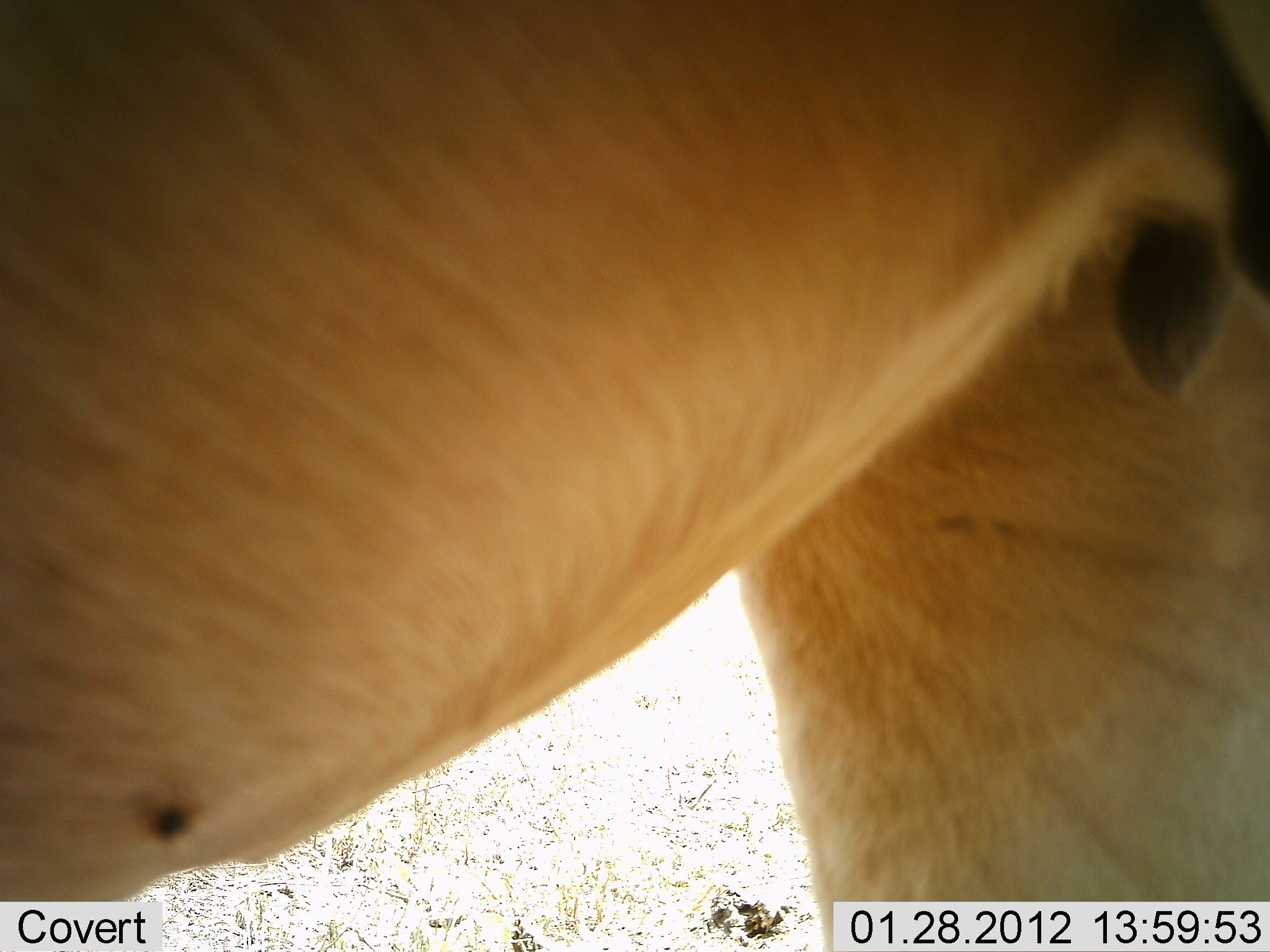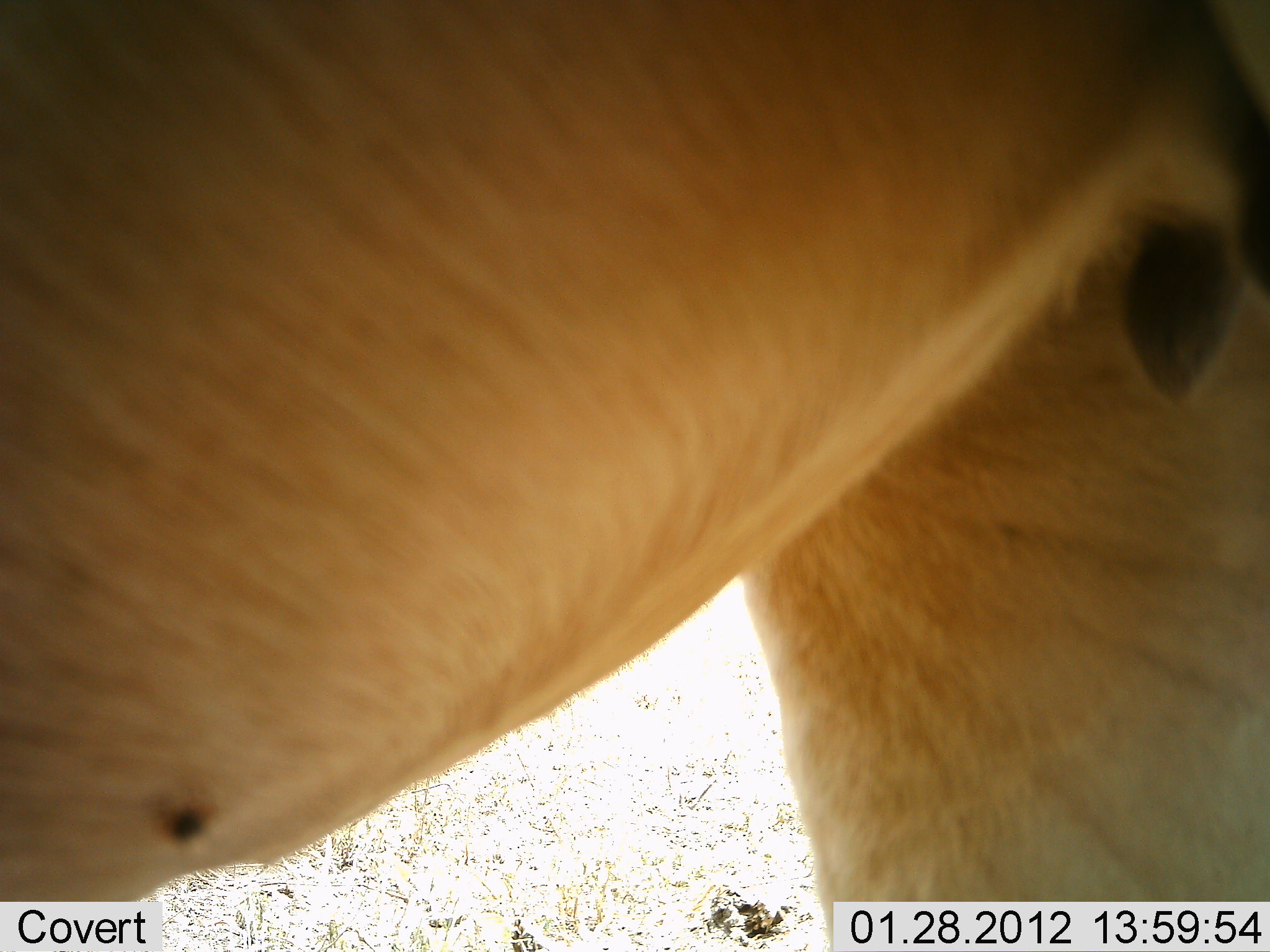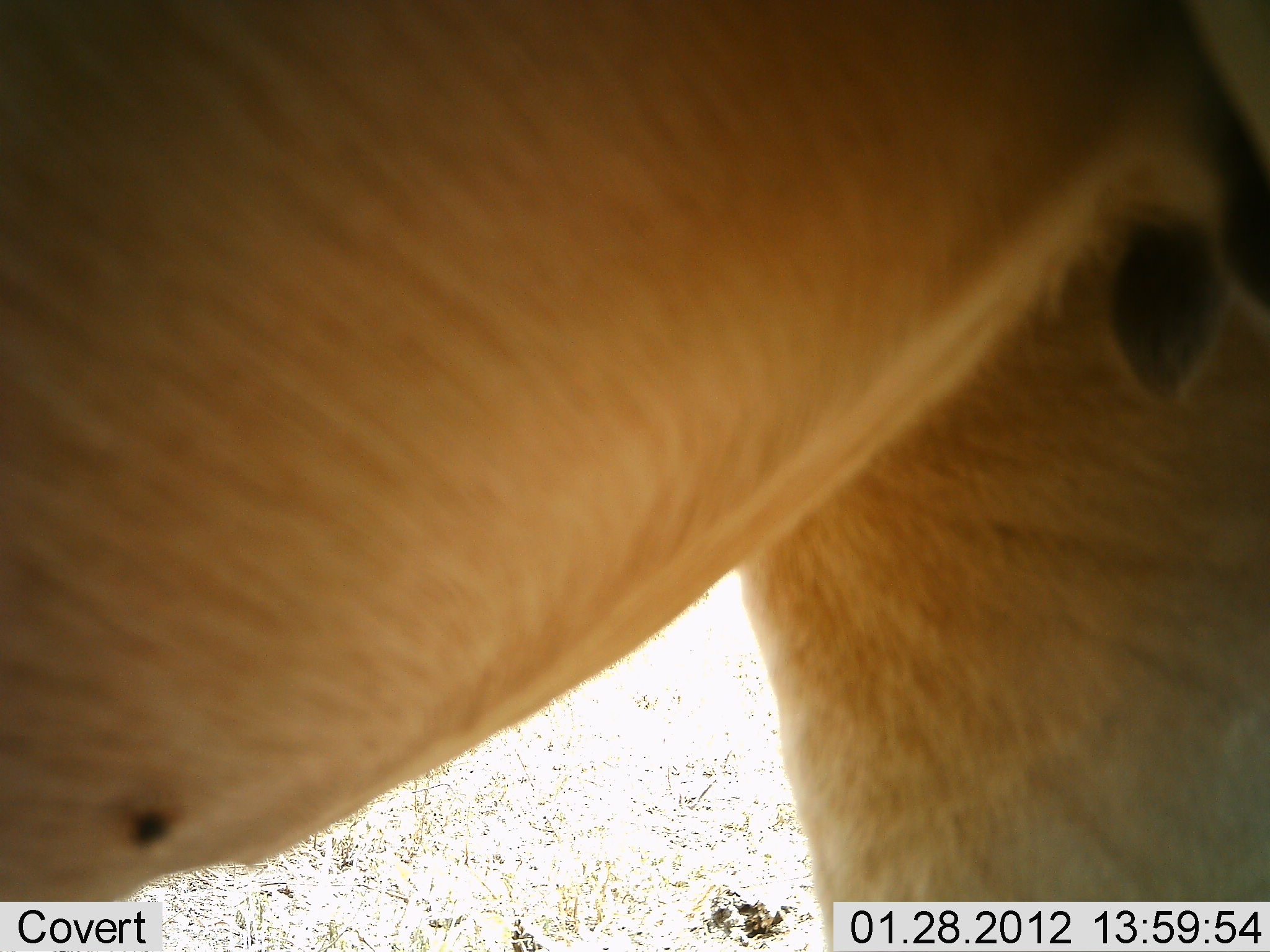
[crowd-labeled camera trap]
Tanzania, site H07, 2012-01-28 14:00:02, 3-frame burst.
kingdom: Animalia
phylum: Chordata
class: Mammalia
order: Artiodactyla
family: Bovidae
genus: Alcelaphus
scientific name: Alcelaphus buselaphus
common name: hartebeest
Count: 1.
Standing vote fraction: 100%.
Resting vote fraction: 0%.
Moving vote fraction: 0%.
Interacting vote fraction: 0%.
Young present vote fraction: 0%.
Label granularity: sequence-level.